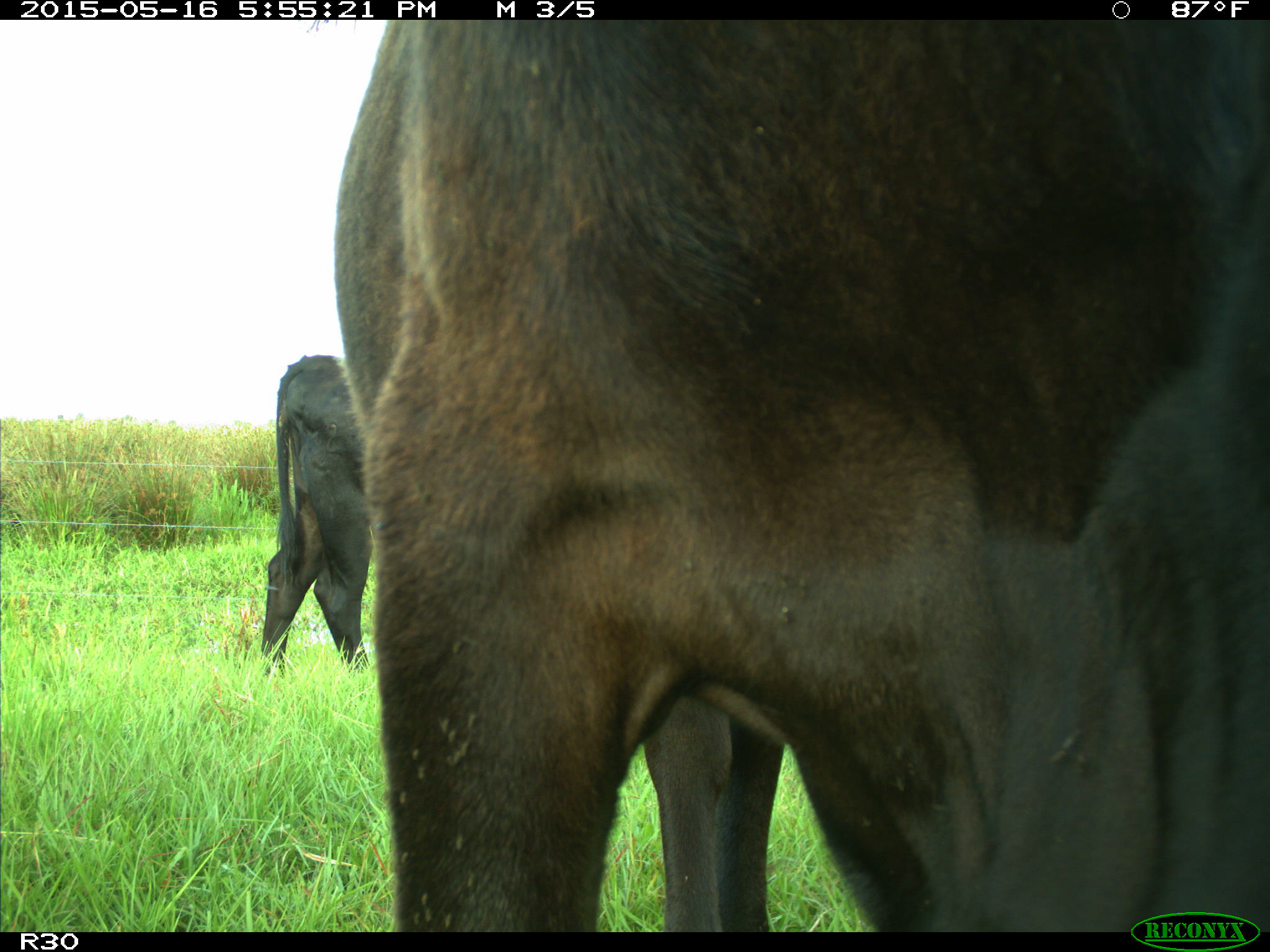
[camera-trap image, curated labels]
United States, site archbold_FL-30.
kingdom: Animalia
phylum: Chordata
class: Mammalia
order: Artiodactyla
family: Bovidae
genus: Bos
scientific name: Bos taurus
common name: domestic cow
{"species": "Bos taurus (domestic cow)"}